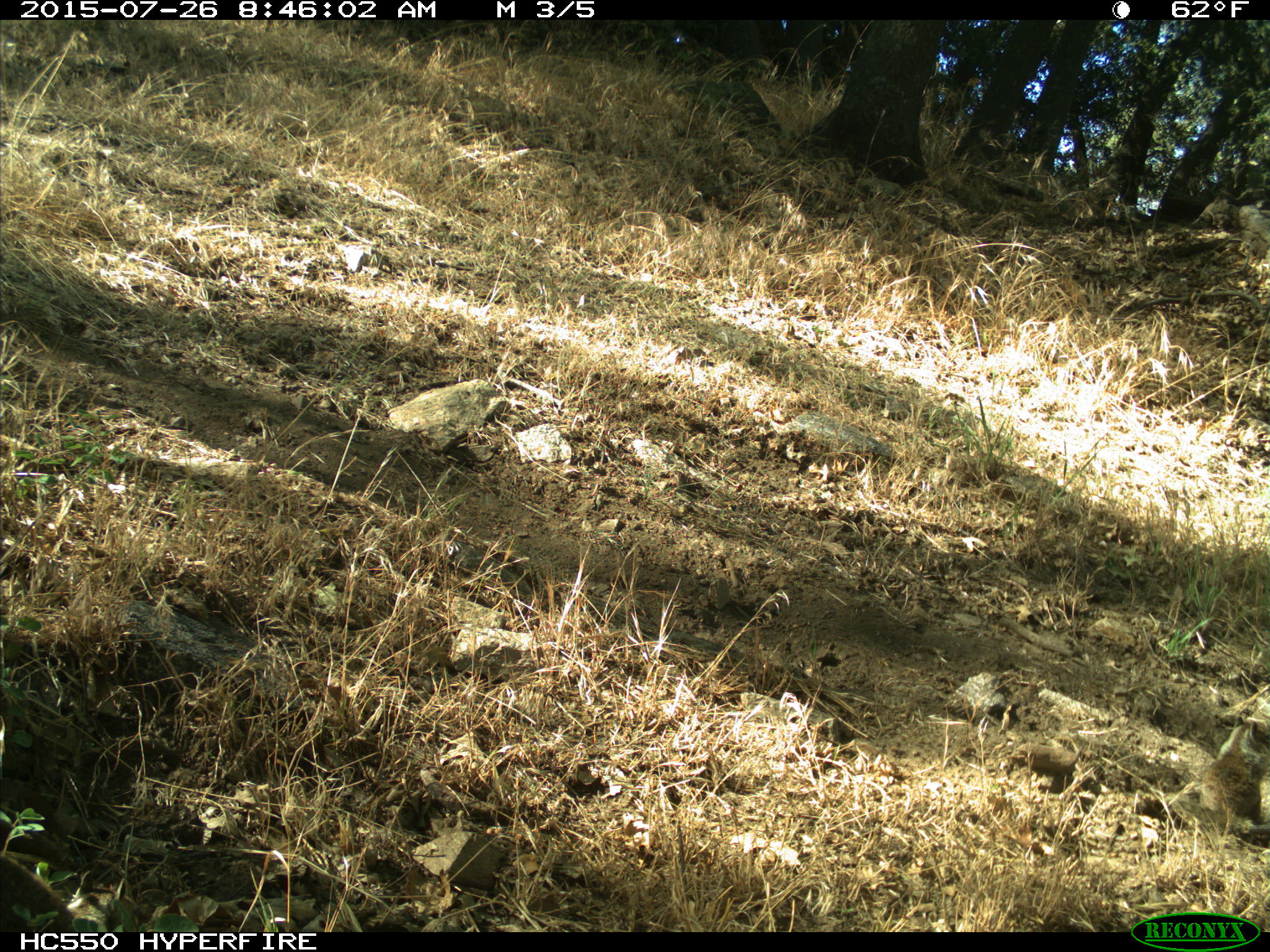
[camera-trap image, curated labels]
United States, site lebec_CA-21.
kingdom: Animalia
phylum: Chordata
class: Mammalia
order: Rodentia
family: Sciuridae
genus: Otospermophilus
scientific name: Otospermophilus beecheyi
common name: california ground squirrel